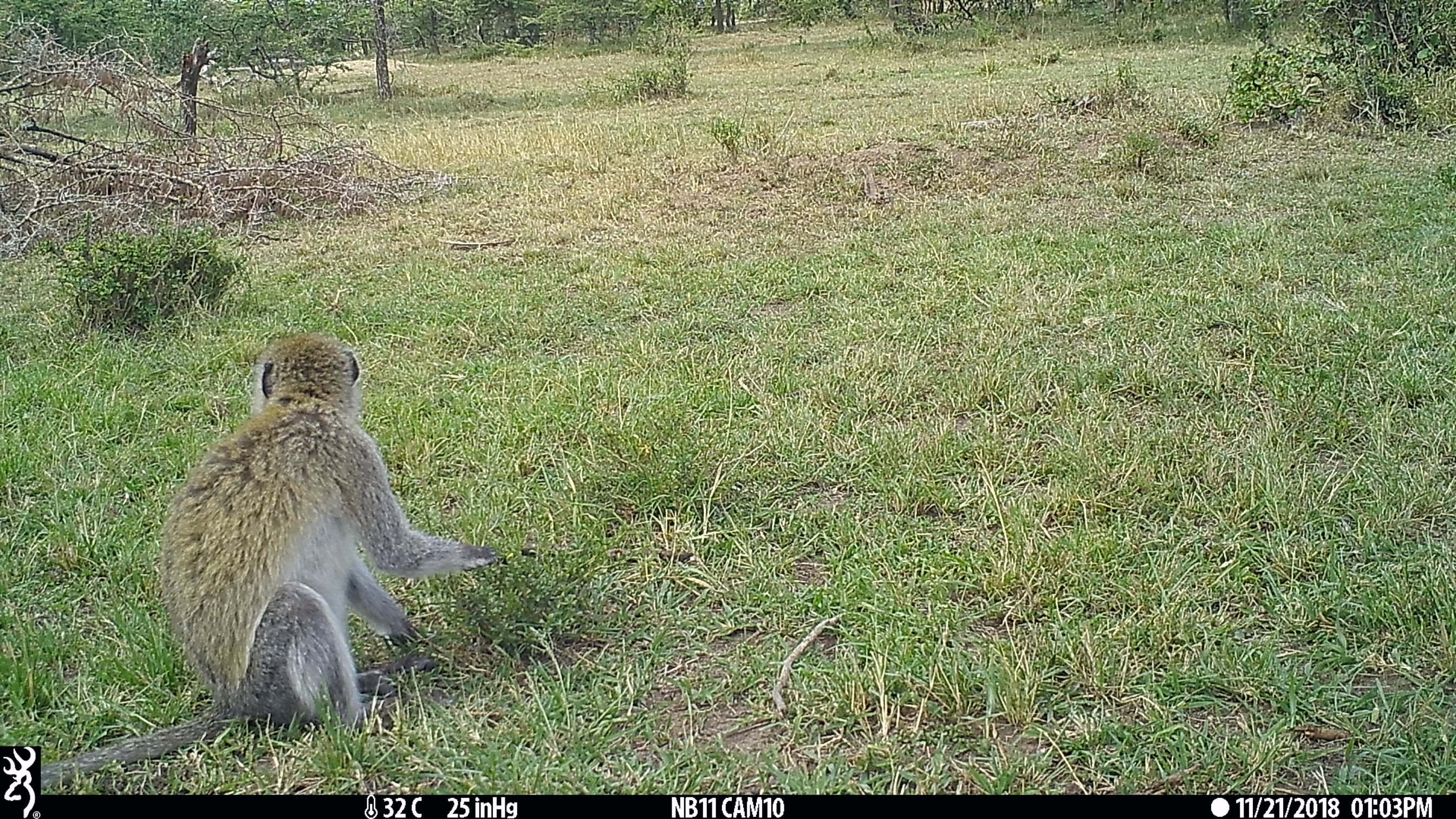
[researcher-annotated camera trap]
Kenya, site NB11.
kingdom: Animalia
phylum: Chordata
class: Mammalia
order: Primates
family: Cercopithecidae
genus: Chlorocebus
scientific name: Chlorocebus pygerythrus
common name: vervet monkey